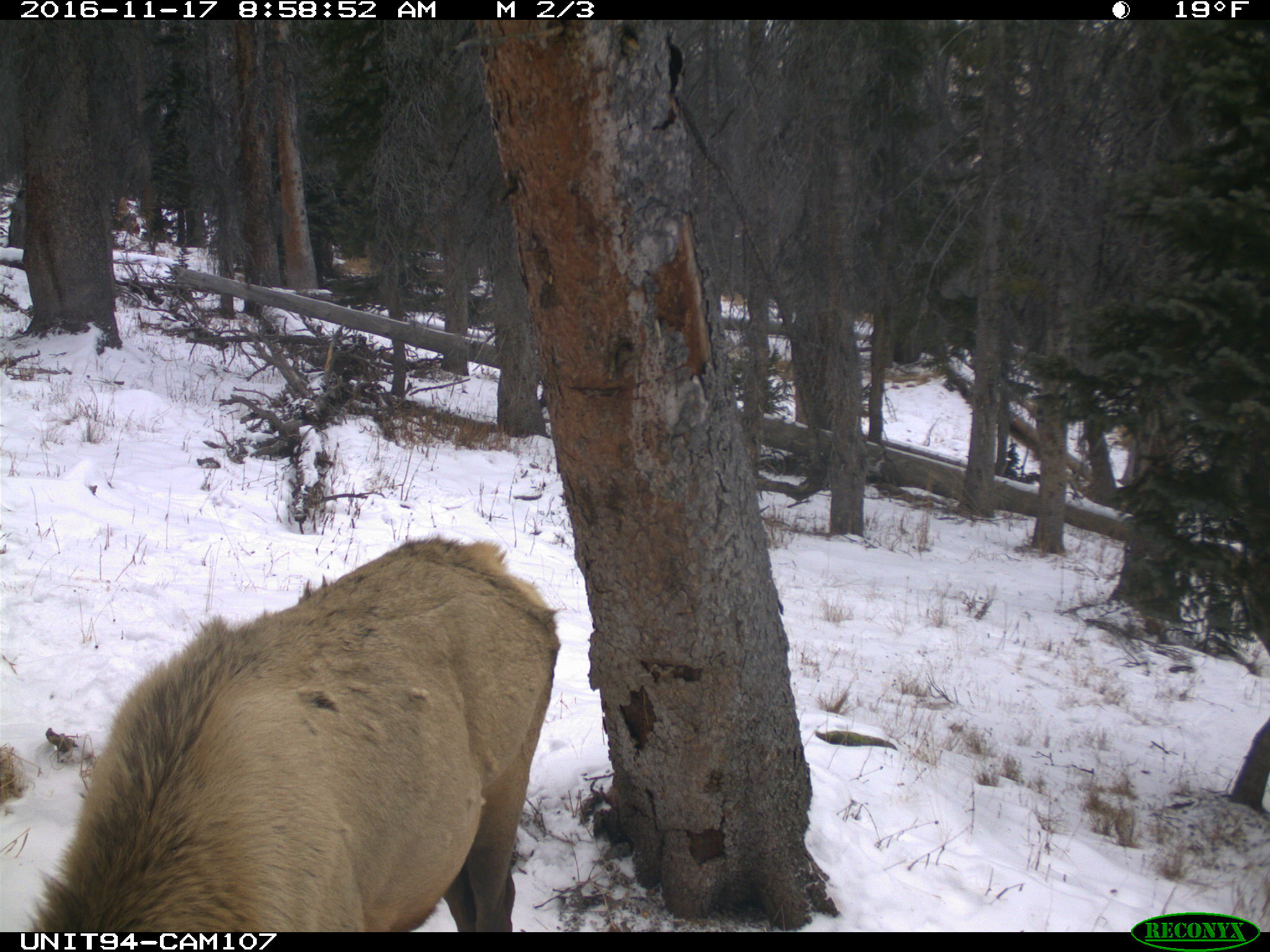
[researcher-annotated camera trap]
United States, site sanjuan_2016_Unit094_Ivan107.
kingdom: Animalia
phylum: Chordata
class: Mammalia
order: Artiodactyla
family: Cervidae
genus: Cervus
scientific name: Cervus elaphus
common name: red deer